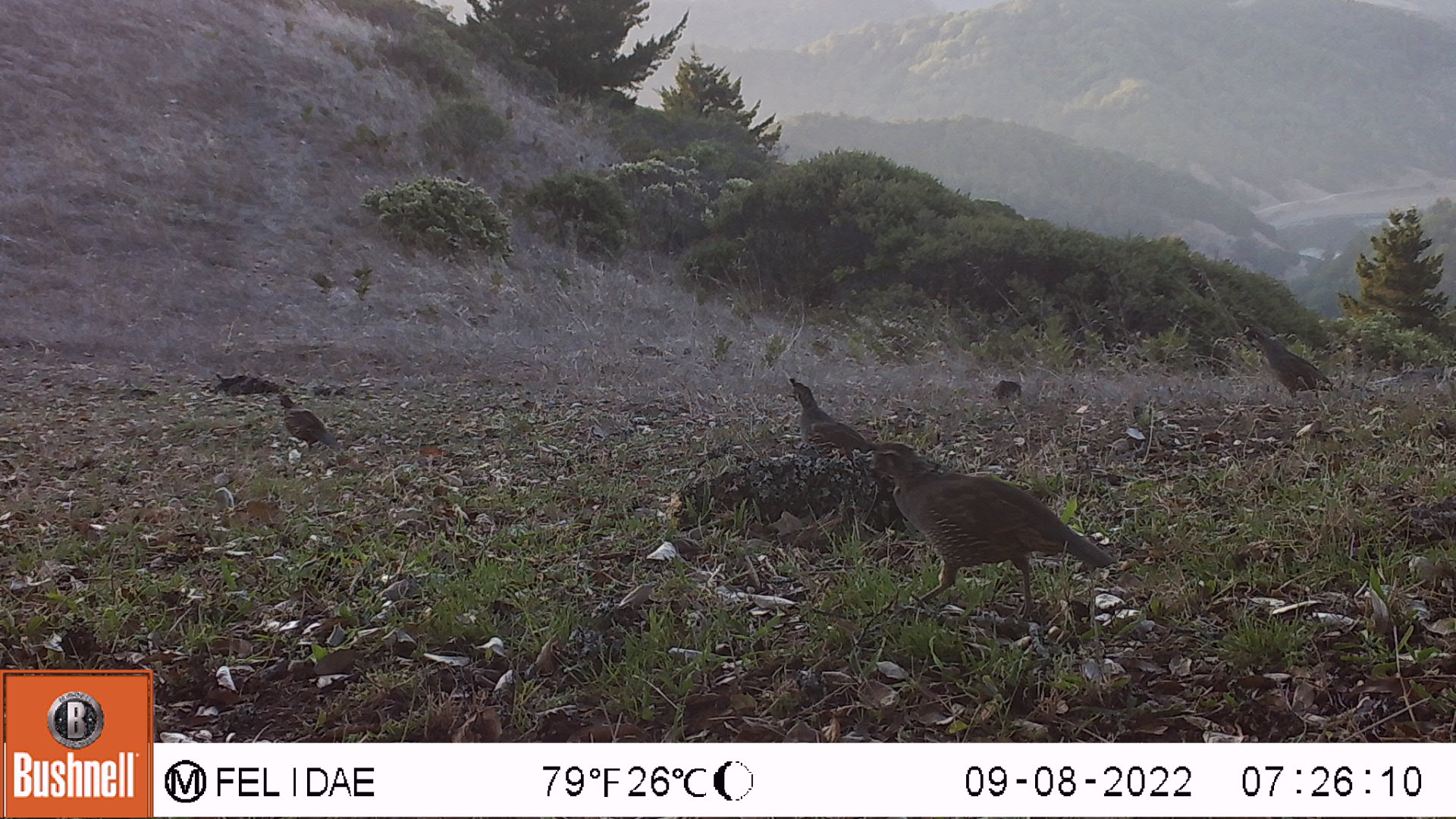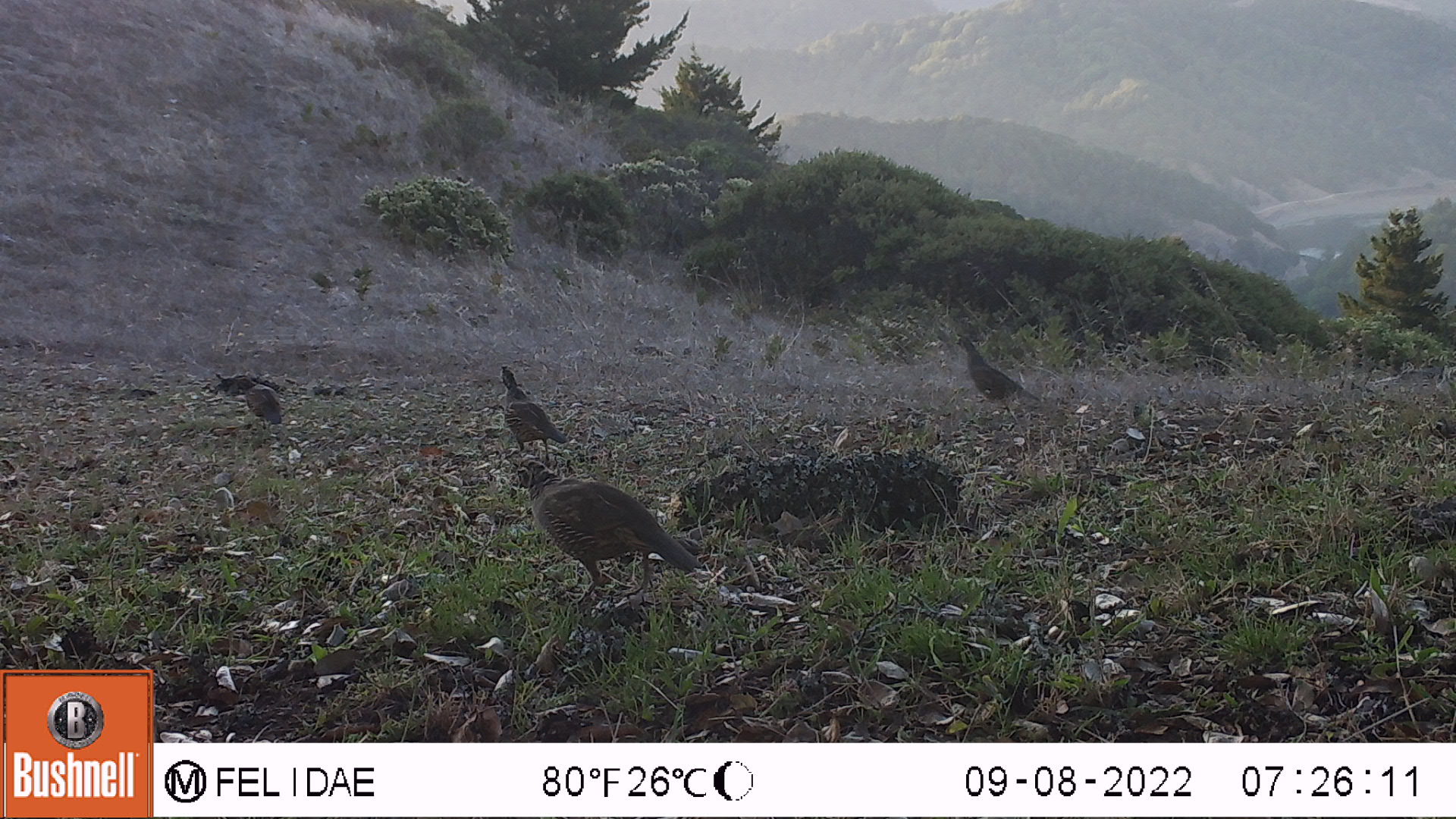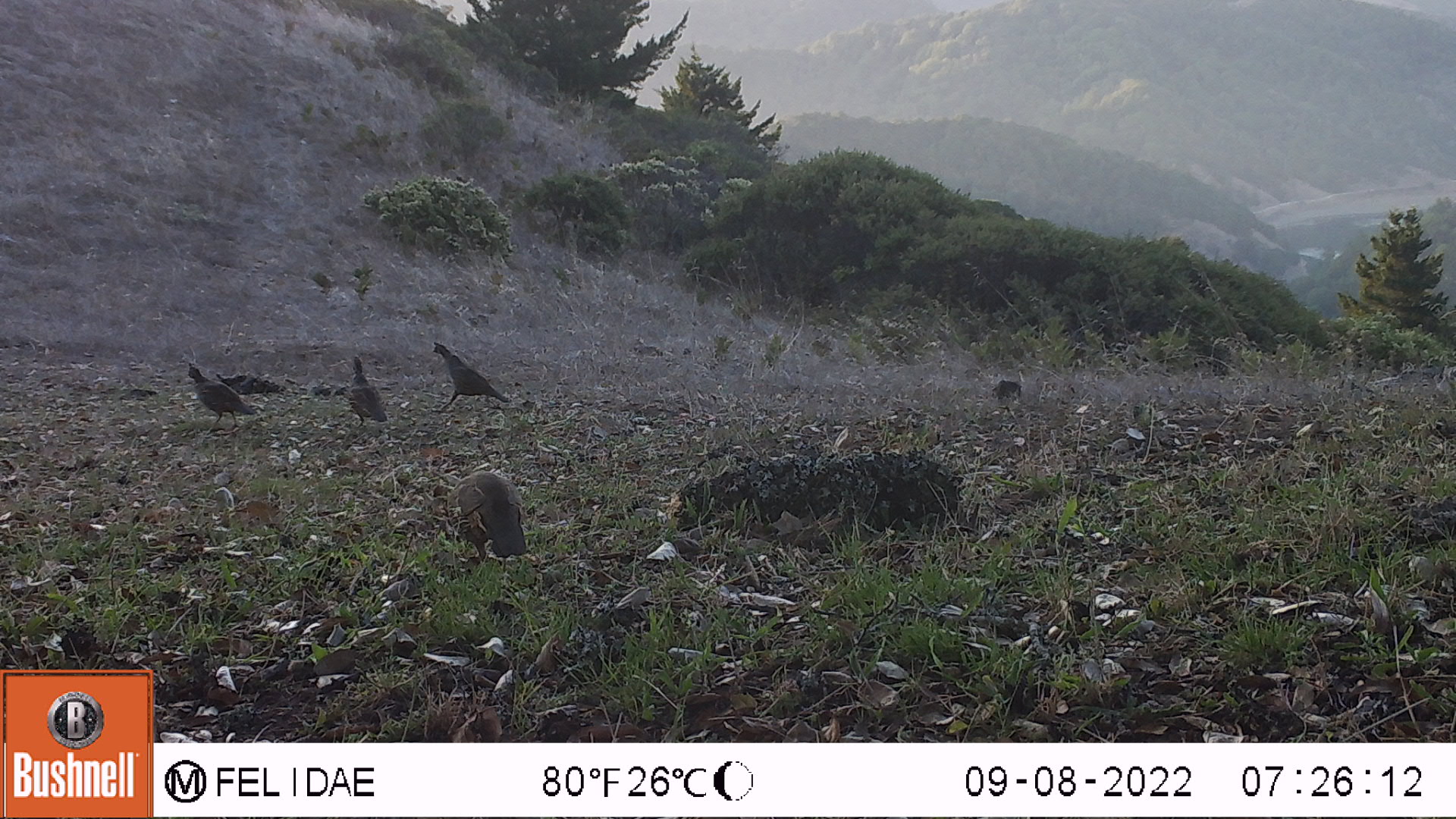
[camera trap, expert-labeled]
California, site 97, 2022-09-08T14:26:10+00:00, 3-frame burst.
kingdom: Animalia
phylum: Chordata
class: Aves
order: Galliformes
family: Odontophoridae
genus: Callipepla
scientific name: Callipepla californica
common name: california quail